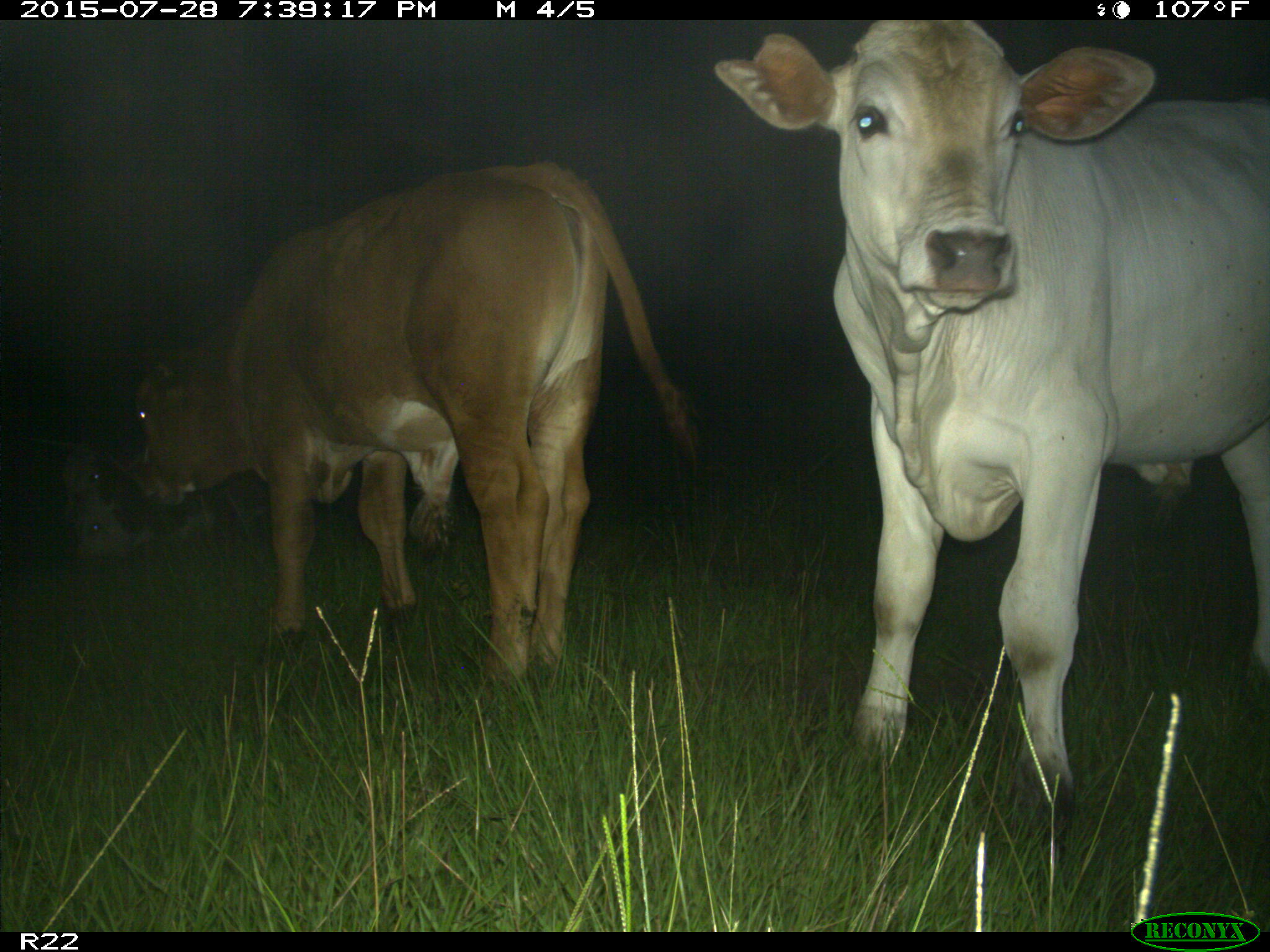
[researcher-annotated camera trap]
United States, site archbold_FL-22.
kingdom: Animalia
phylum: Chordata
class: Mammalia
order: Artiodactyla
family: Bovidae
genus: Bos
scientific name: Bos taurus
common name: domestic cow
Bos taurus (domestic cow).